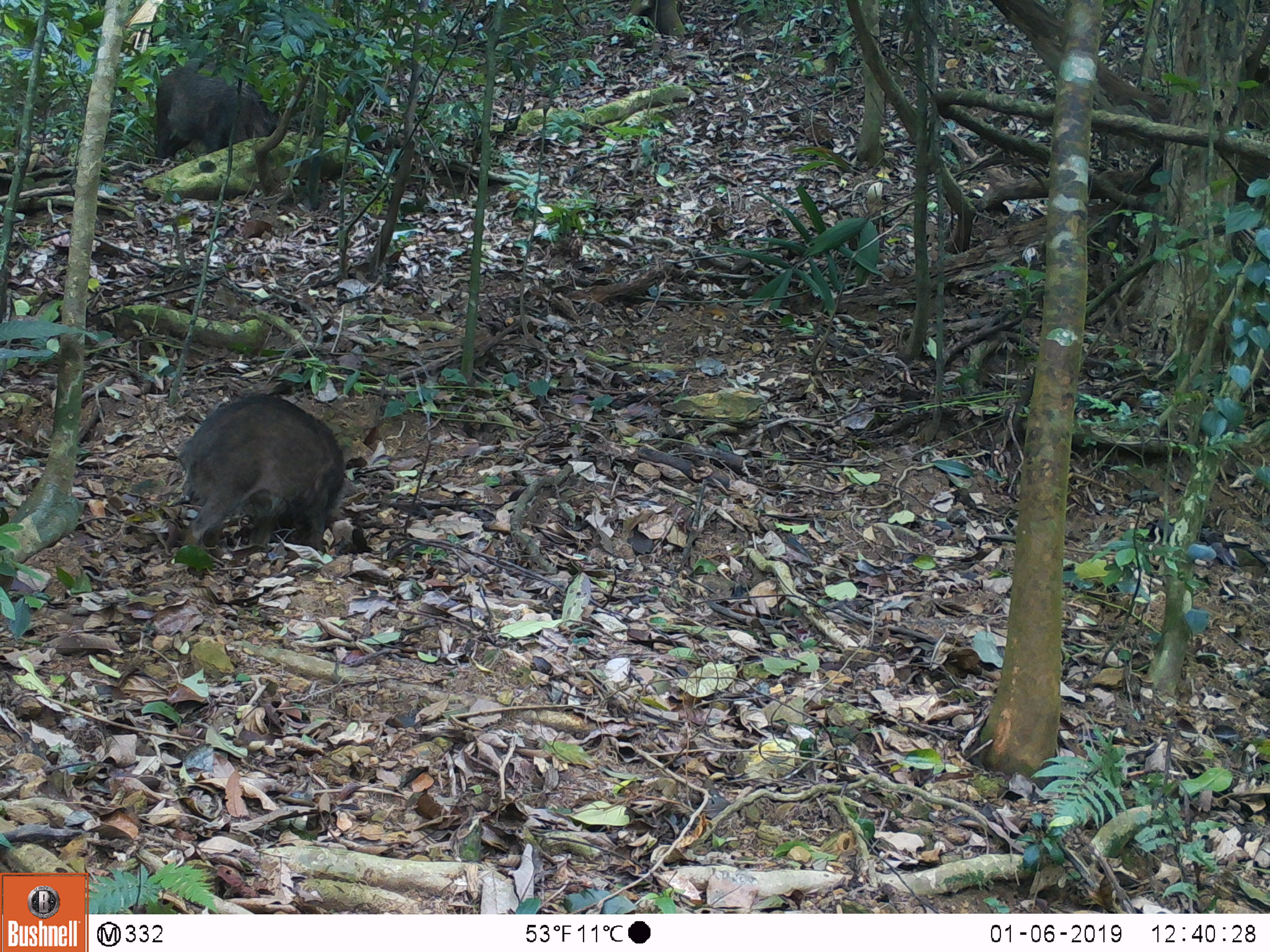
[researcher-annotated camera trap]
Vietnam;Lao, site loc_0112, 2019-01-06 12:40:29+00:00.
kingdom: Animalia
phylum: Chordata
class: Mammalia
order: Artiodactyla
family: Suidae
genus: Sus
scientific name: Sus scrofa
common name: eurasian wild pig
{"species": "eurasian wild pig (Sus scrofa)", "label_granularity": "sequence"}